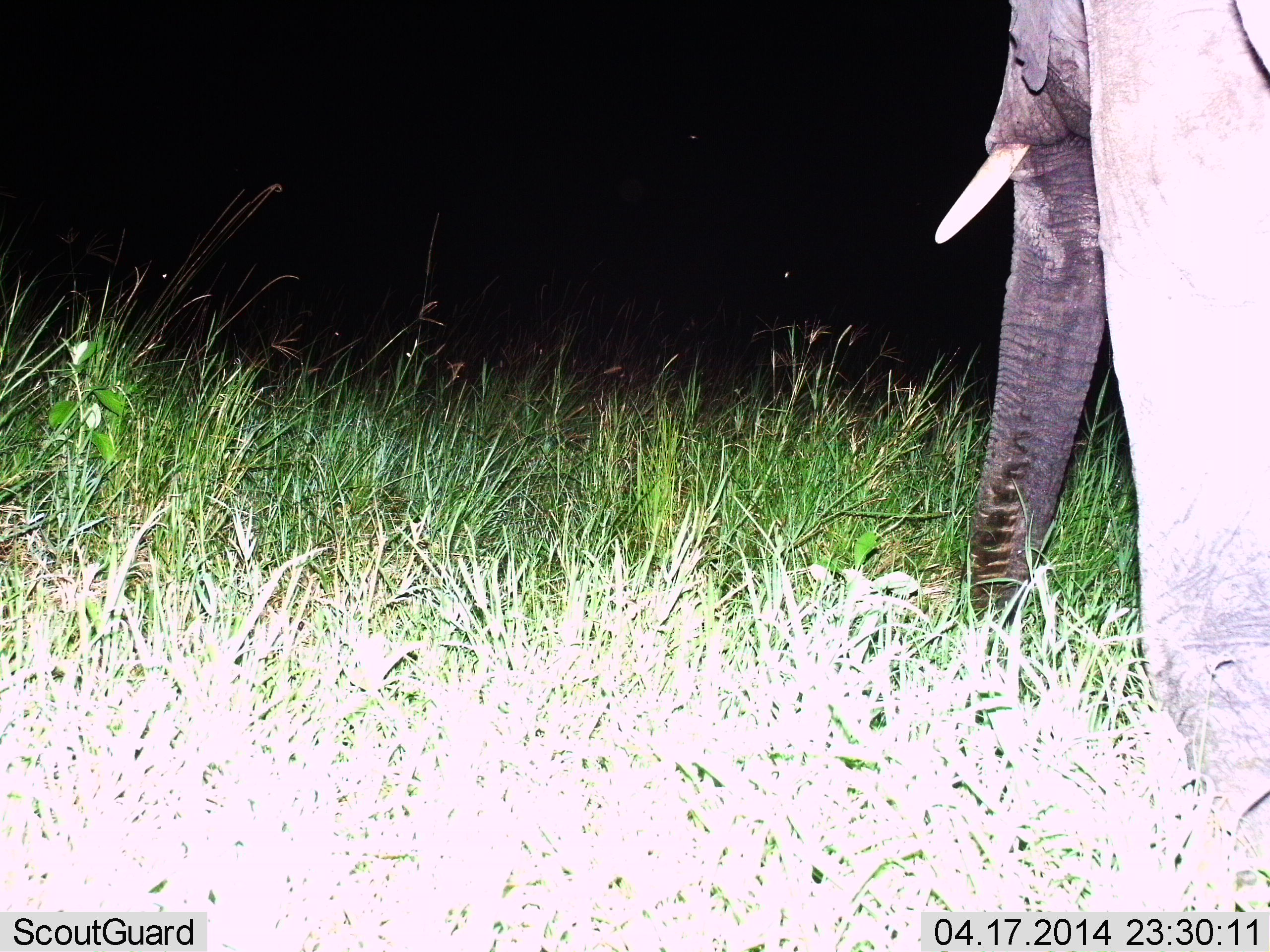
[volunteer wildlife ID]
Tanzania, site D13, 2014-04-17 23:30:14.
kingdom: Animalia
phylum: Chordata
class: Mammalia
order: Proboscidea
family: Elephantidae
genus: Loxodonta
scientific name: Loxodonta africana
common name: african bush elephant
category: elephant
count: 1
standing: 55%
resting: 0%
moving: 27%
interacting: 0%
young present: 0%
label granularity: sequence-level